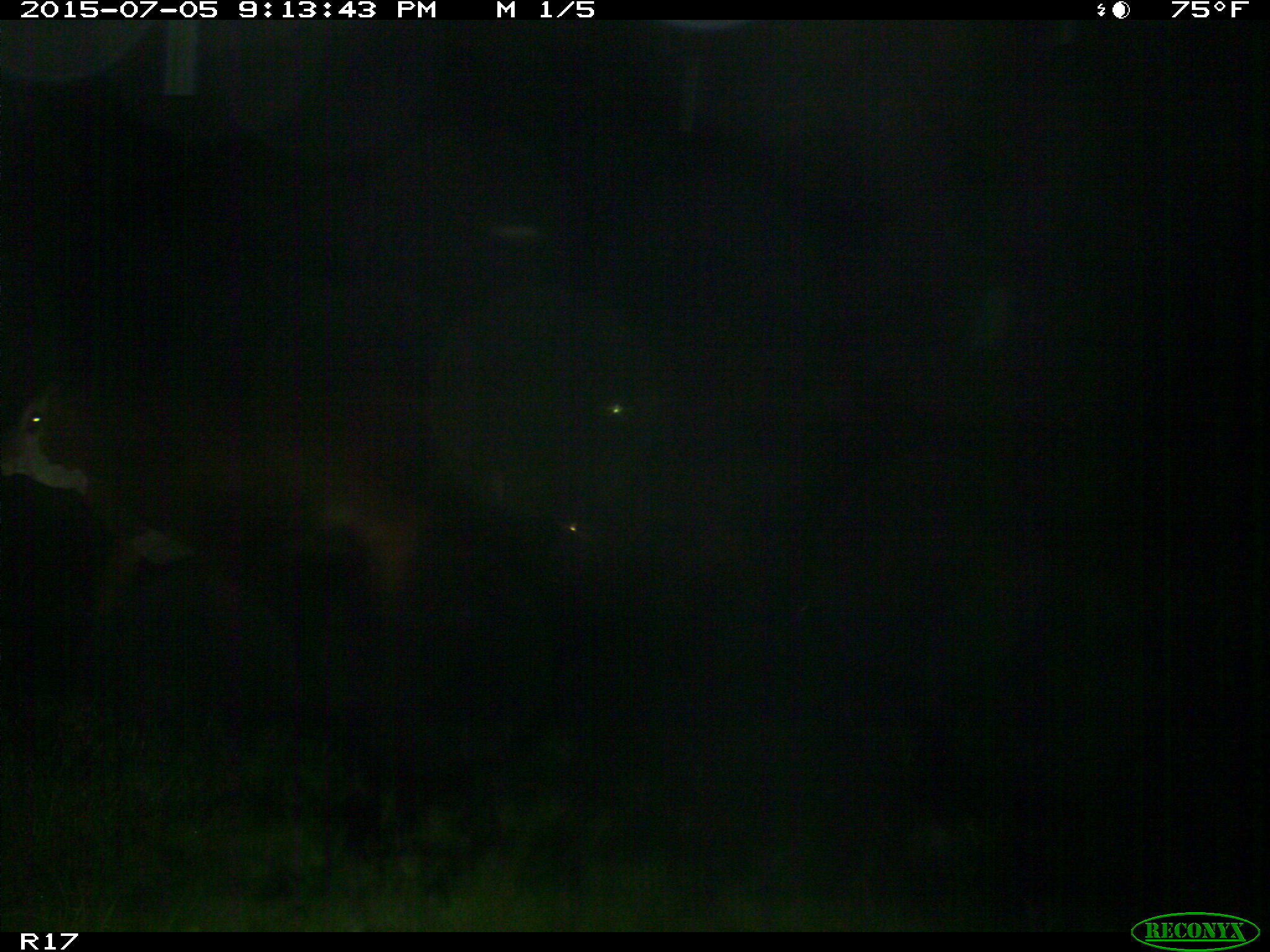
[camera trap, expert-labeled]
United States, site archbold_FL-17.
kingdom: Animalia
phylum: Chordata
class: Mammalia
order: Artiodactyla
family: Bovidae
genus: Bos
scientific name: Bos taurus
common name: domestic cow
Bos taurus (domestic cow).